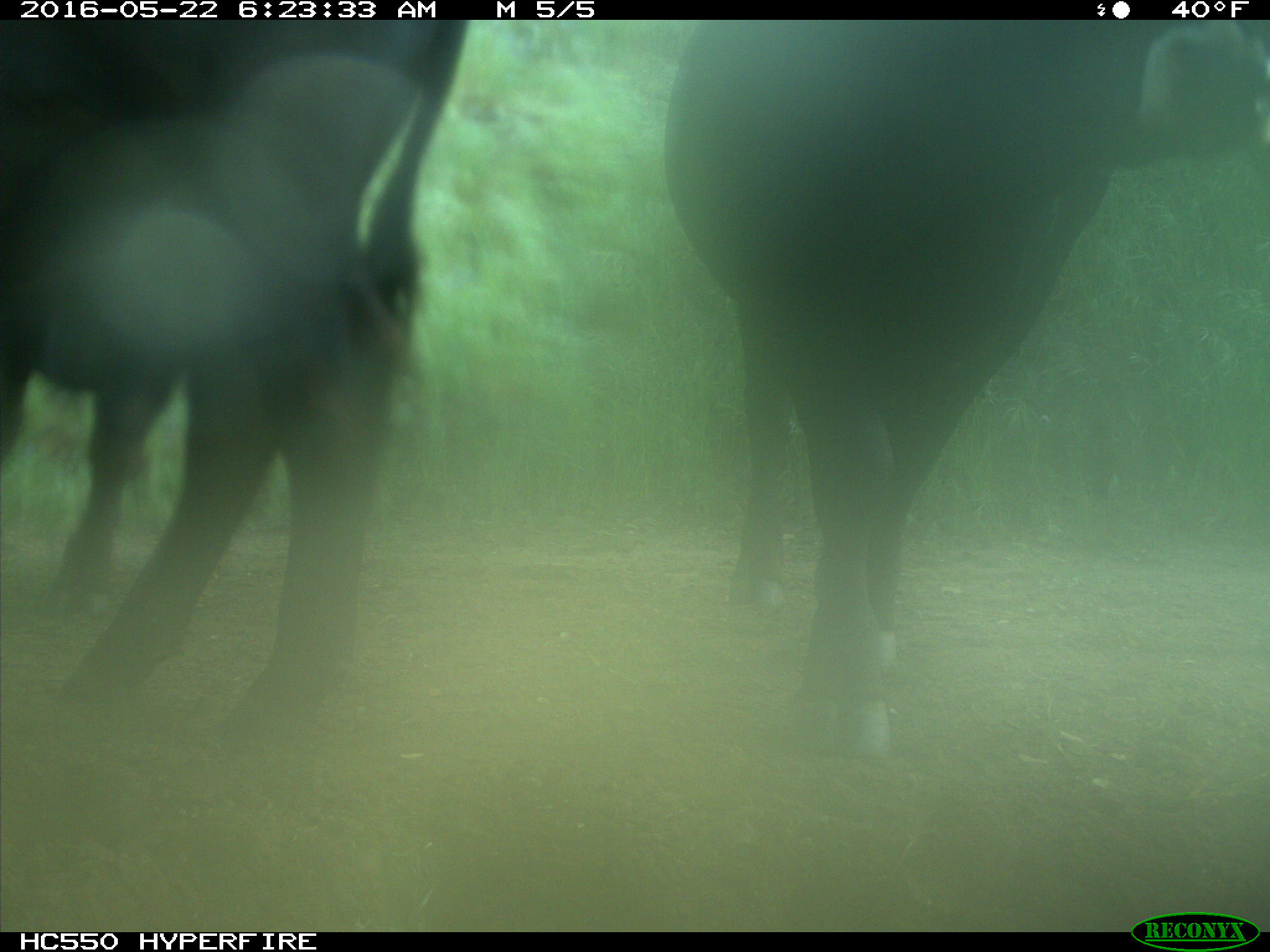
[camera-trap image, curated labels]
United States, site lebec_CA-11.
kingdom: Animalia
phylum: Chordata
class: Mammalia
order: Artiodactyla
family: Bovidae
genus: Bos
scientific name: Bos taurus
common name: domestic cow